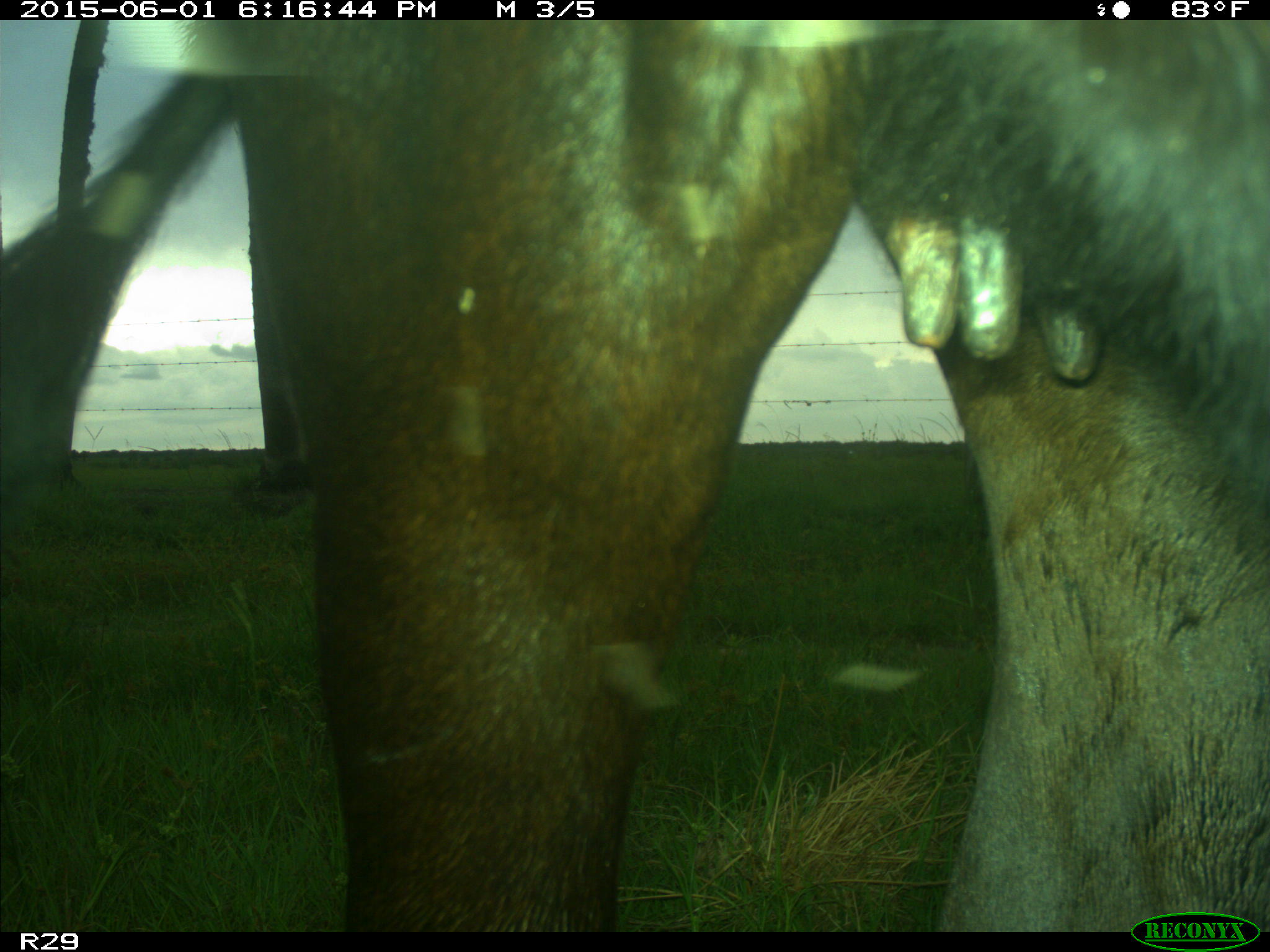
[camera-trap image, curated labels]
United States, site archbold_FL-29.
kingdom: Animalia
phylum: Chordata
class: Mammalia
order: Artiodactyla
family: Bovidae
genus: Bos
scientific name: Bos taurus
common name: domestic cow